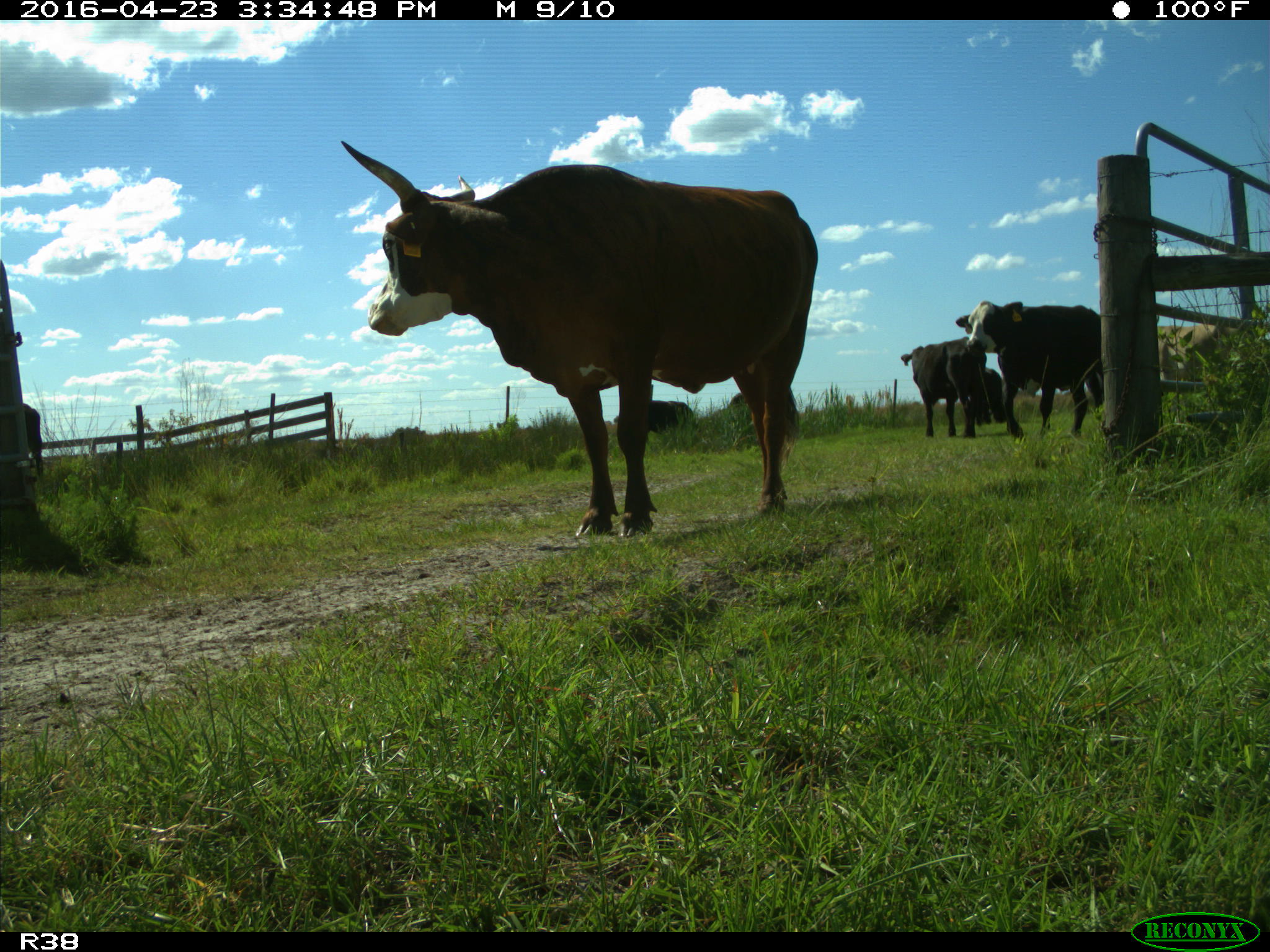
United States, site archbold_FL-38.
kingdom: Animalia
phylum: Chordata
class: Mammalia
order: Artiodactyla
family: Bovidae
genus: Bos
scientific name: Bos taurus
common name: domestic cow